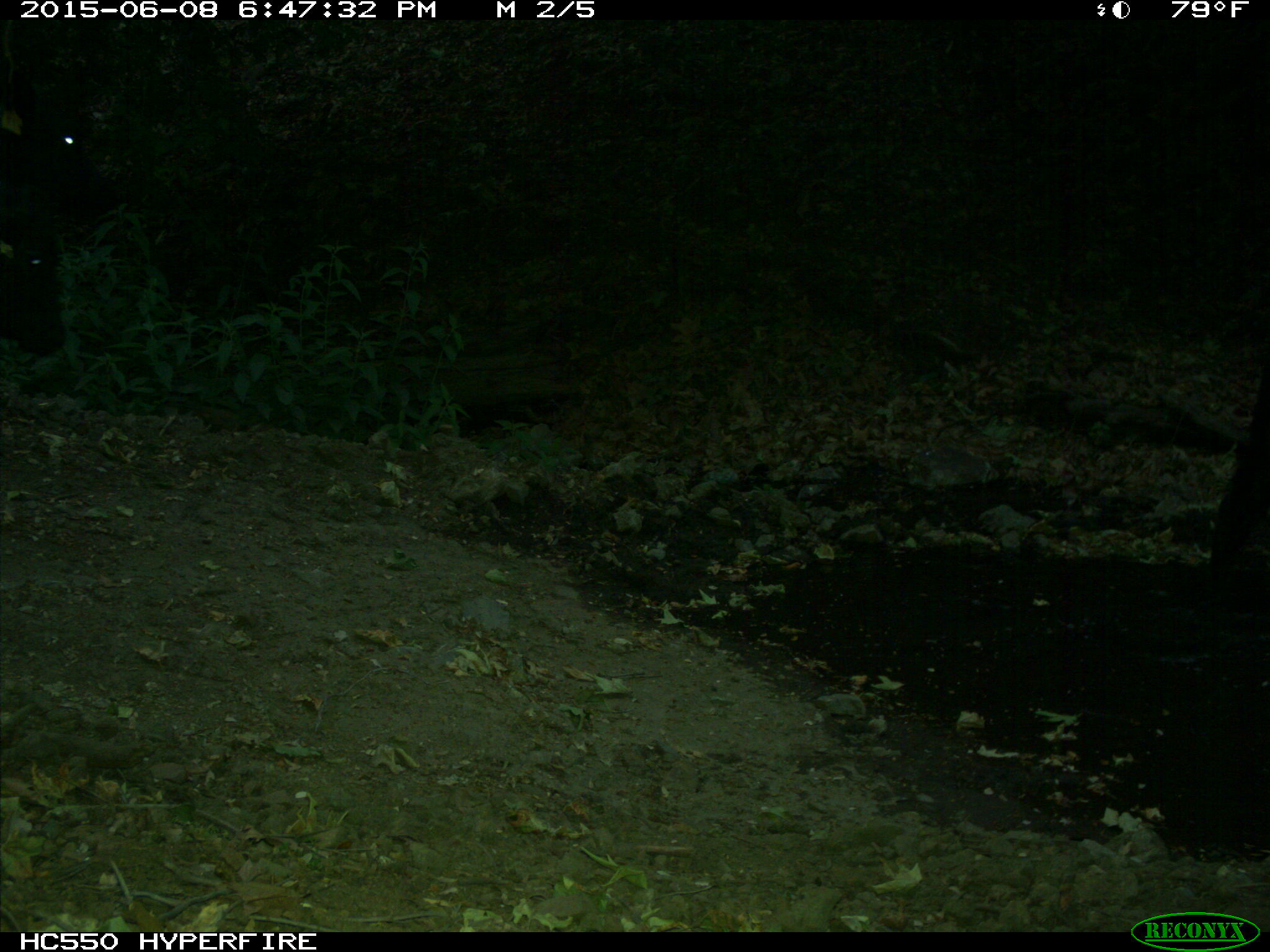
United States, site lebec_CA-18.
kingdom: Animalia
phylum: Chordata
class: Mammalia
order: Artiodactyla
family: Bovidae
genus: Bos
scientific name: Bos taurus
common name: domestic cow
Bos taurus (domestic cow).